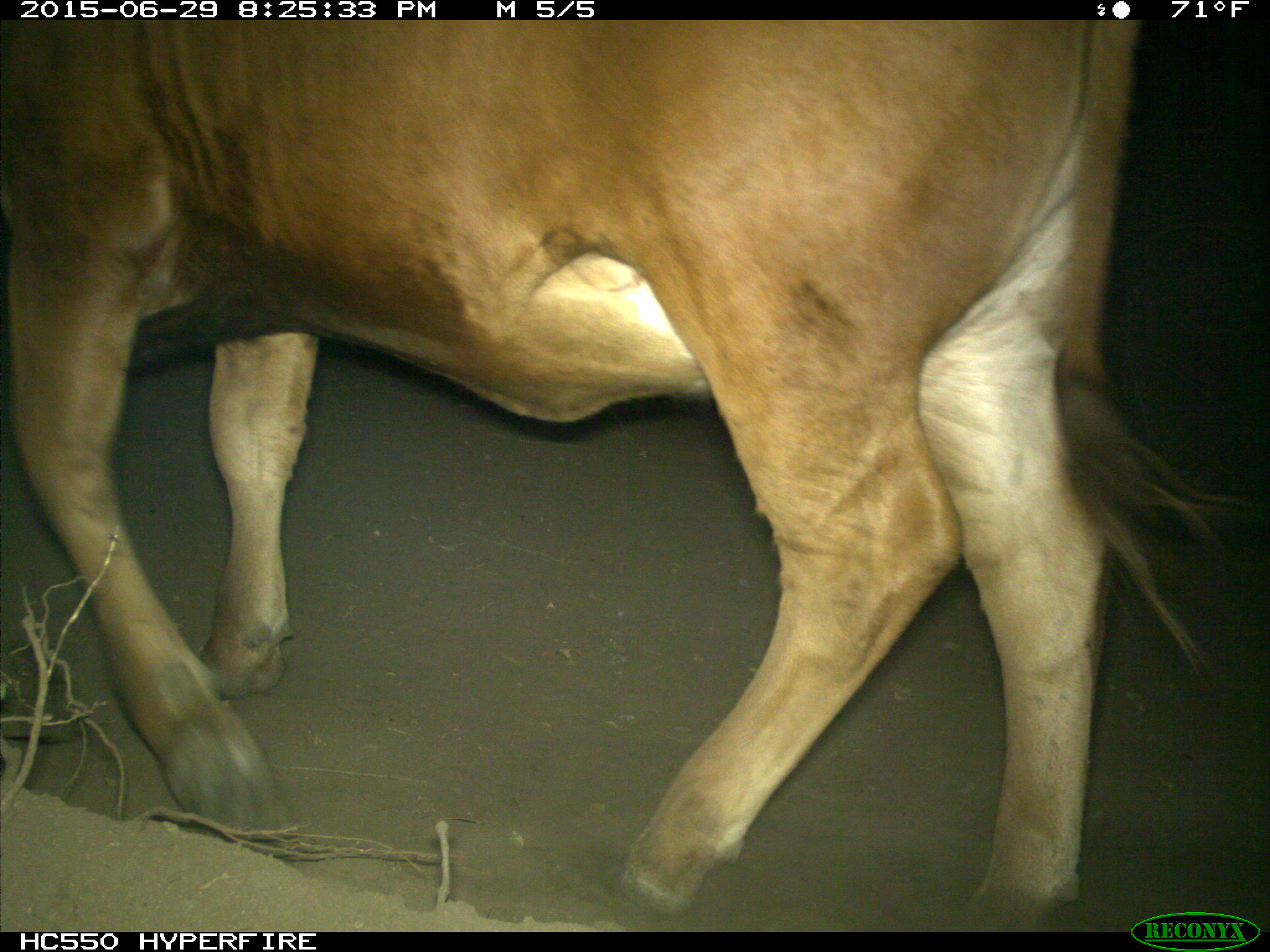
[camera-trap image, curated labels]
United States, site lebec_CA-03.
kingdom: Animalia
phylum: Chordata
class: Mammalia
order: Artiodactyla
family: Bovidae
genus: Bos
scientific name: Bos taurus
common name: domestic cow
Bos taurus (domestic cow).